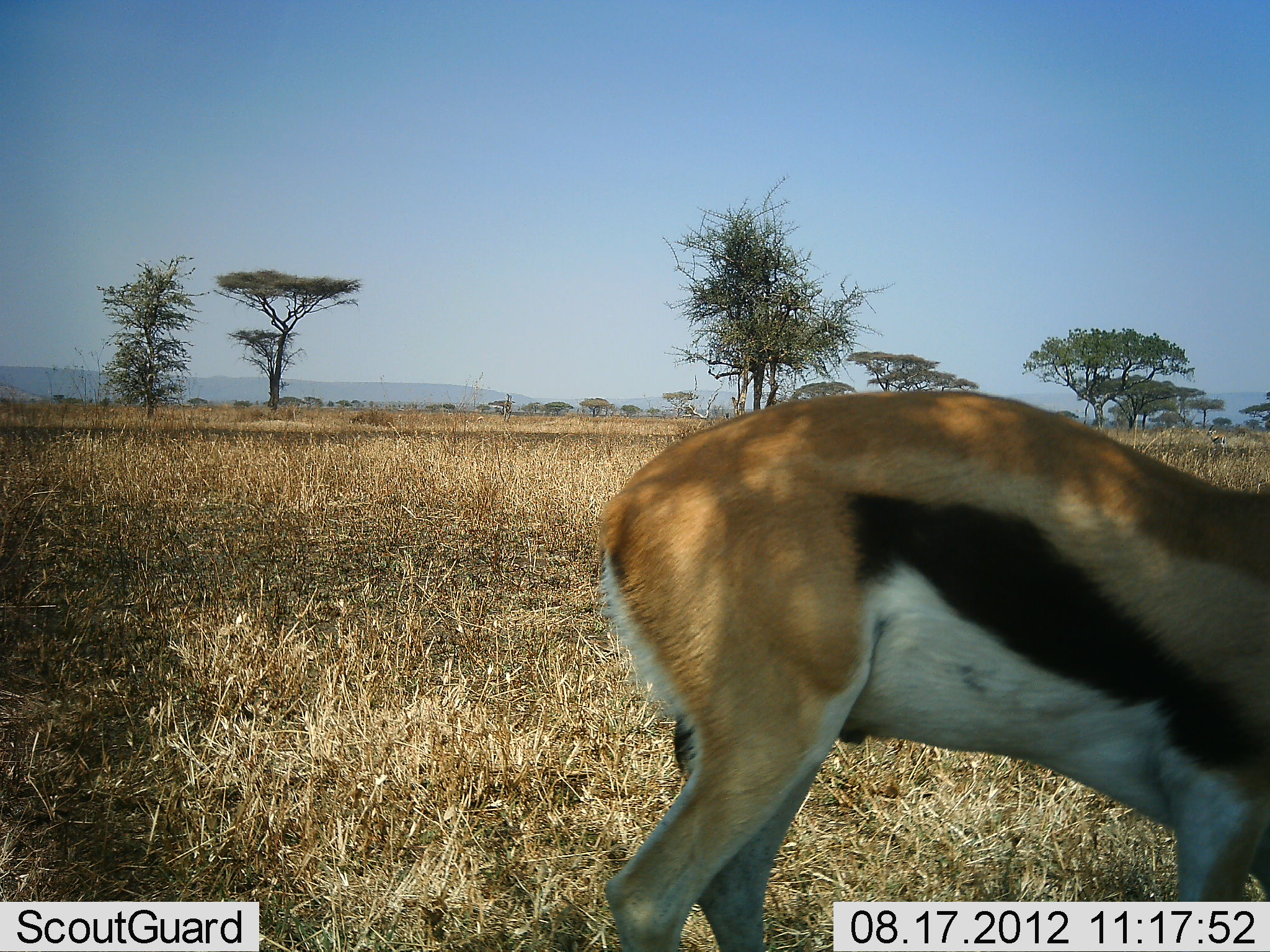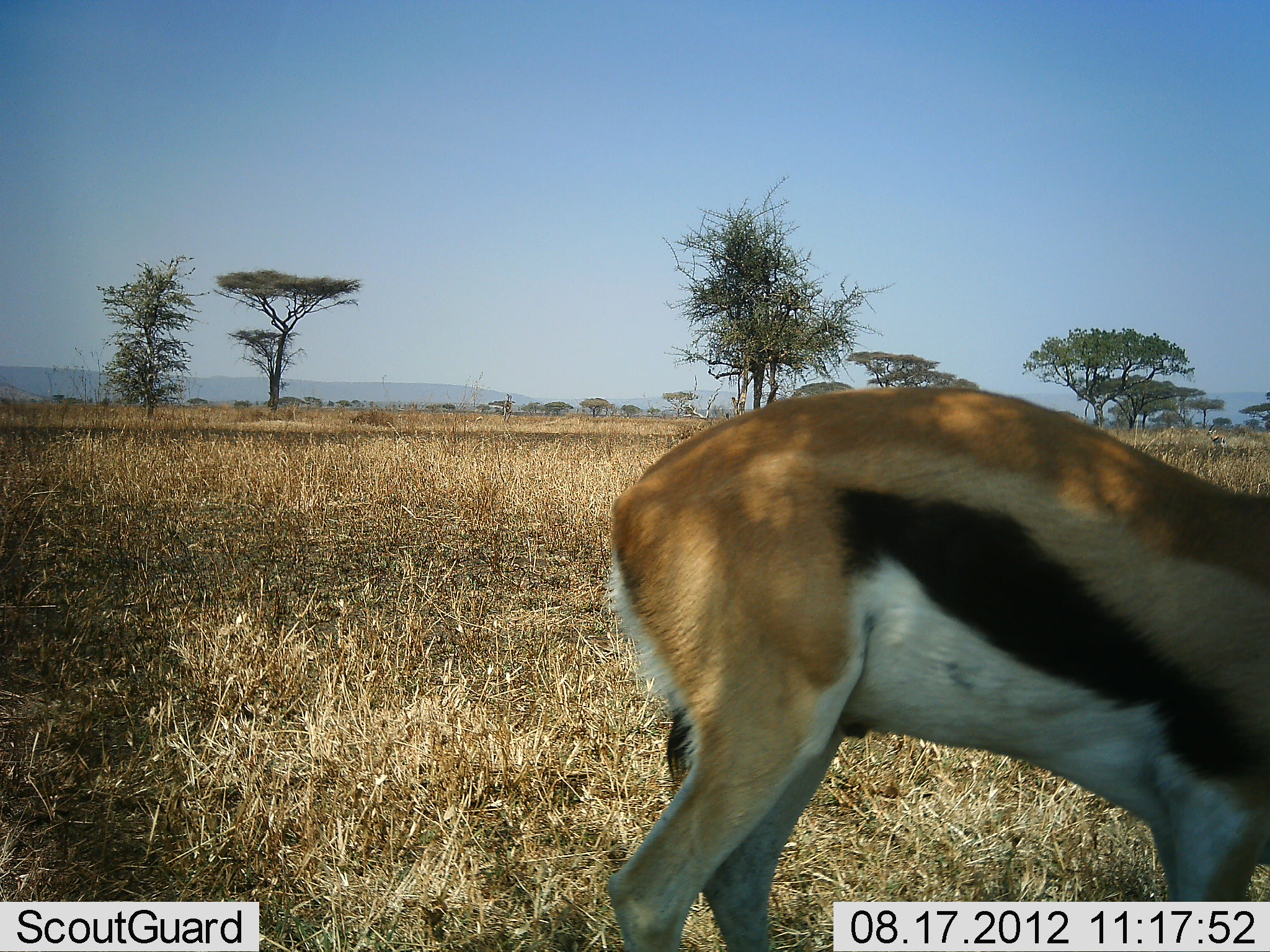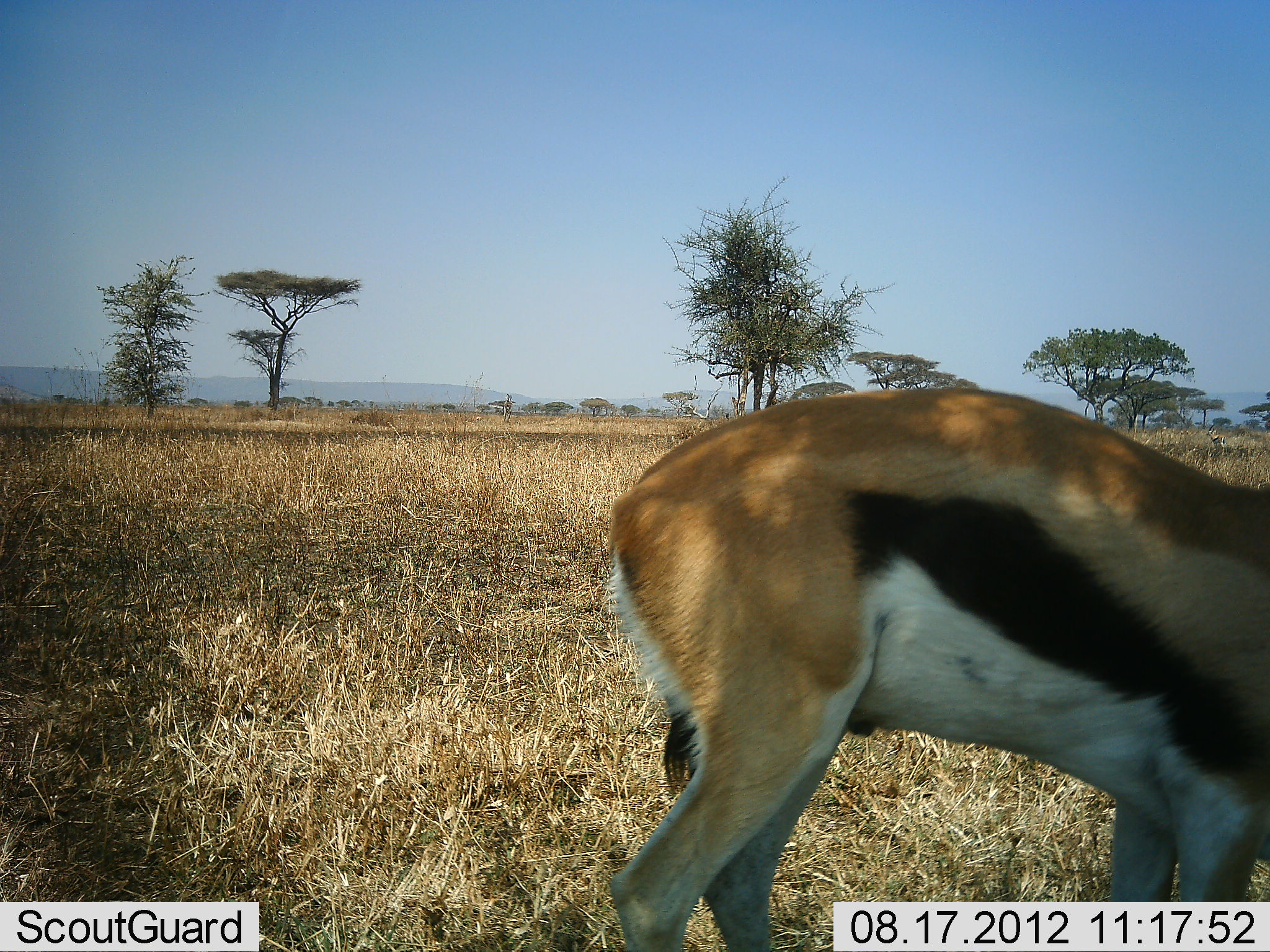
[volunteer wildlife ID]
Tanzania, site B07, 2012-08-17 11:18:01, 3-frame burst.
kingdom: Animalia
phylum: Chordata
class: Mammalia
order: Artiodactyla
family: Bovidae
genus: Eudorcas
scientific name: Eudorcas thomsonii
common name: thomson's gazelle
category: gazellethomsons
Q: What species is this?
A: Gazellethomsons (thomson's gazelle) (Eudorcas thomsonii).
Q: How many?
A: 1.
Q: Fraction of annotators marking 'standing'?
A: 70%.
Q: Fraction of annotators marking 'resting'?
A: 0%.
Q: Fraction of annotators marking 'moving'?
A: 0%.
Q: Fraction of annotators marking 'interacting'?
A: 0%.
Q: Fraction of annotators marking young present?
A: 0%.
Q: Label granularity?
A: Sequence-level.